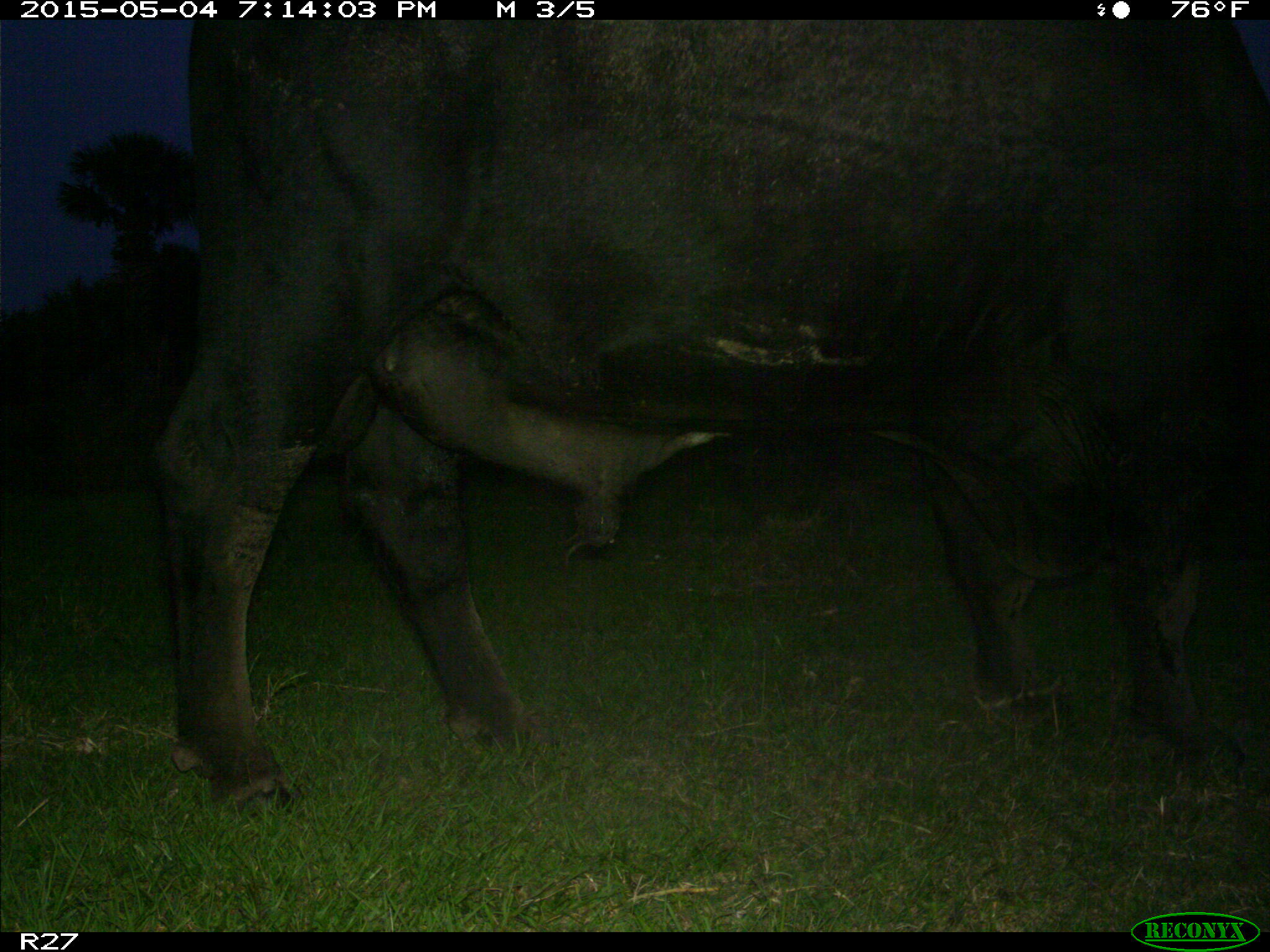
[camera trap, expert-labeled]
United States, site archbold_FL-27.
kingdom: Animalia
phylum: Chordata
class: Mammalia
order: Artiodactyla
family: Bovidae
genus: Bos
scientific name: Bos taurus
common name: domestic cow